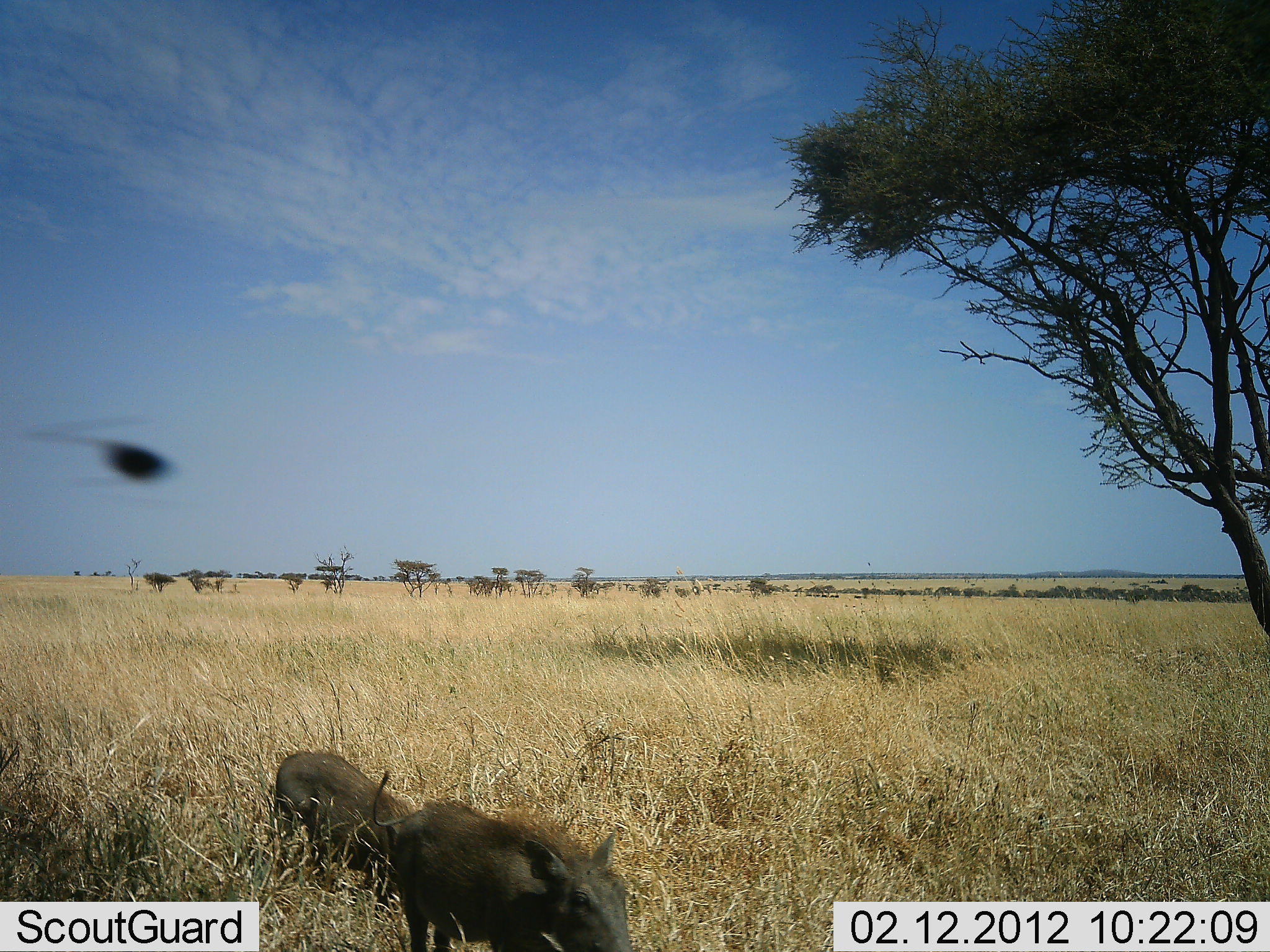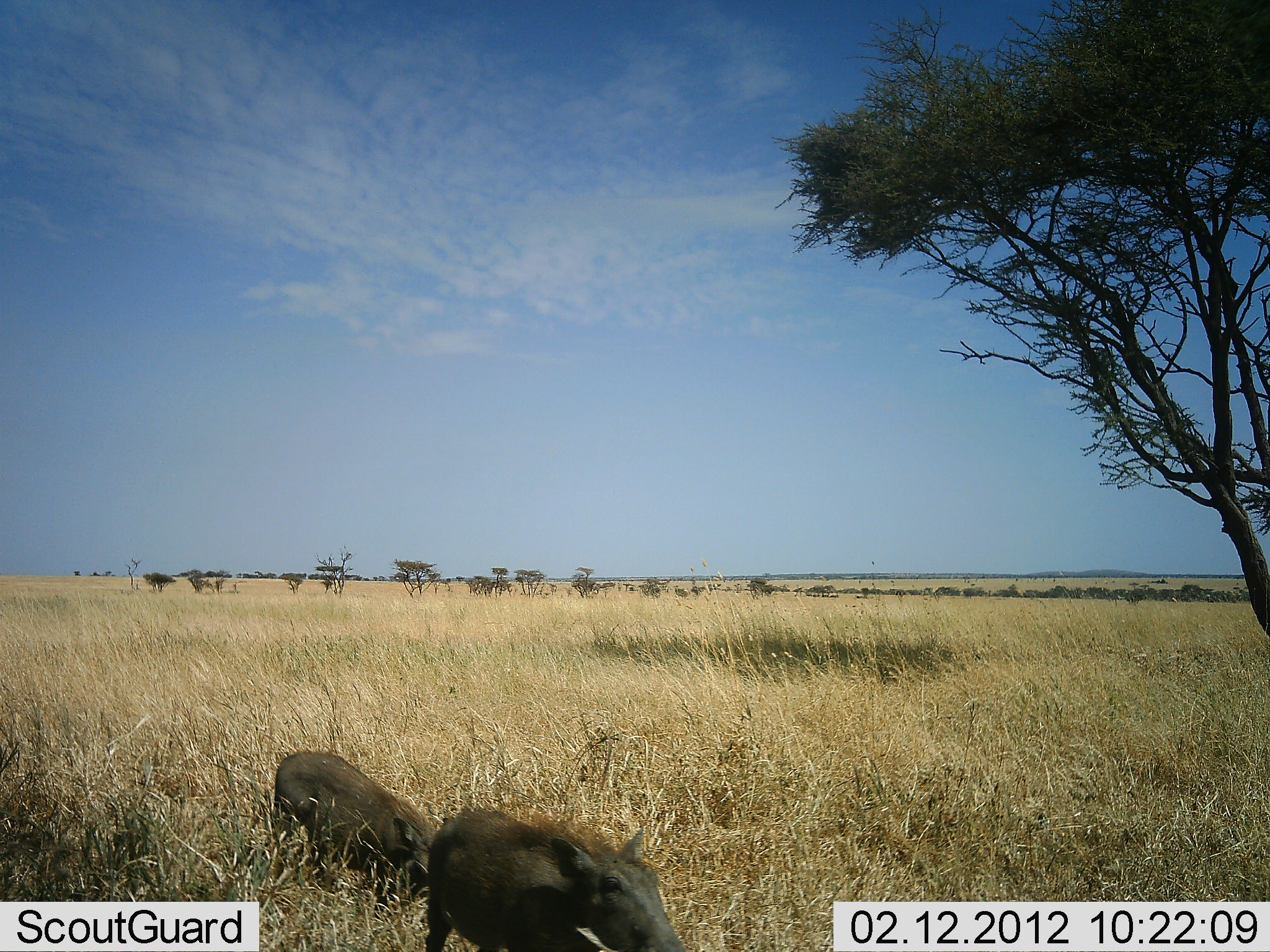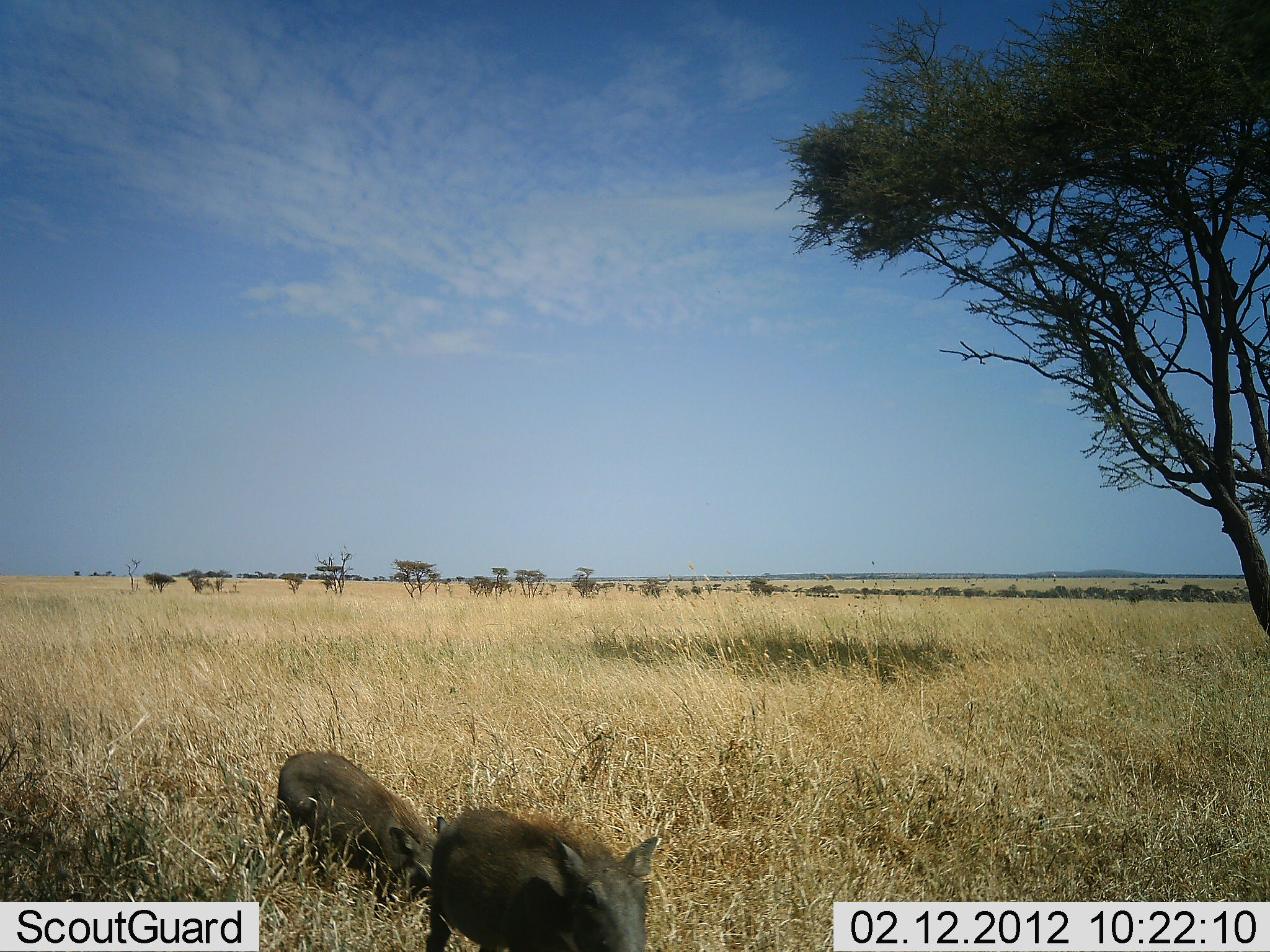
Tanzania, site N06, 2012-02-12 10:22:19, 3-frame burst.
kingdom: Animalia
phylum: Chordata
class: Mammalia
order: Artiodactyla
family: Suidae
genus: Phacochoerus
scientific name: Phacochoerus africanus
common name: warthog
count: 2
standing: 30%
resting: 0%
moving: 52%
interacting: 0%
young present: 13%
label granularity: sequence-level